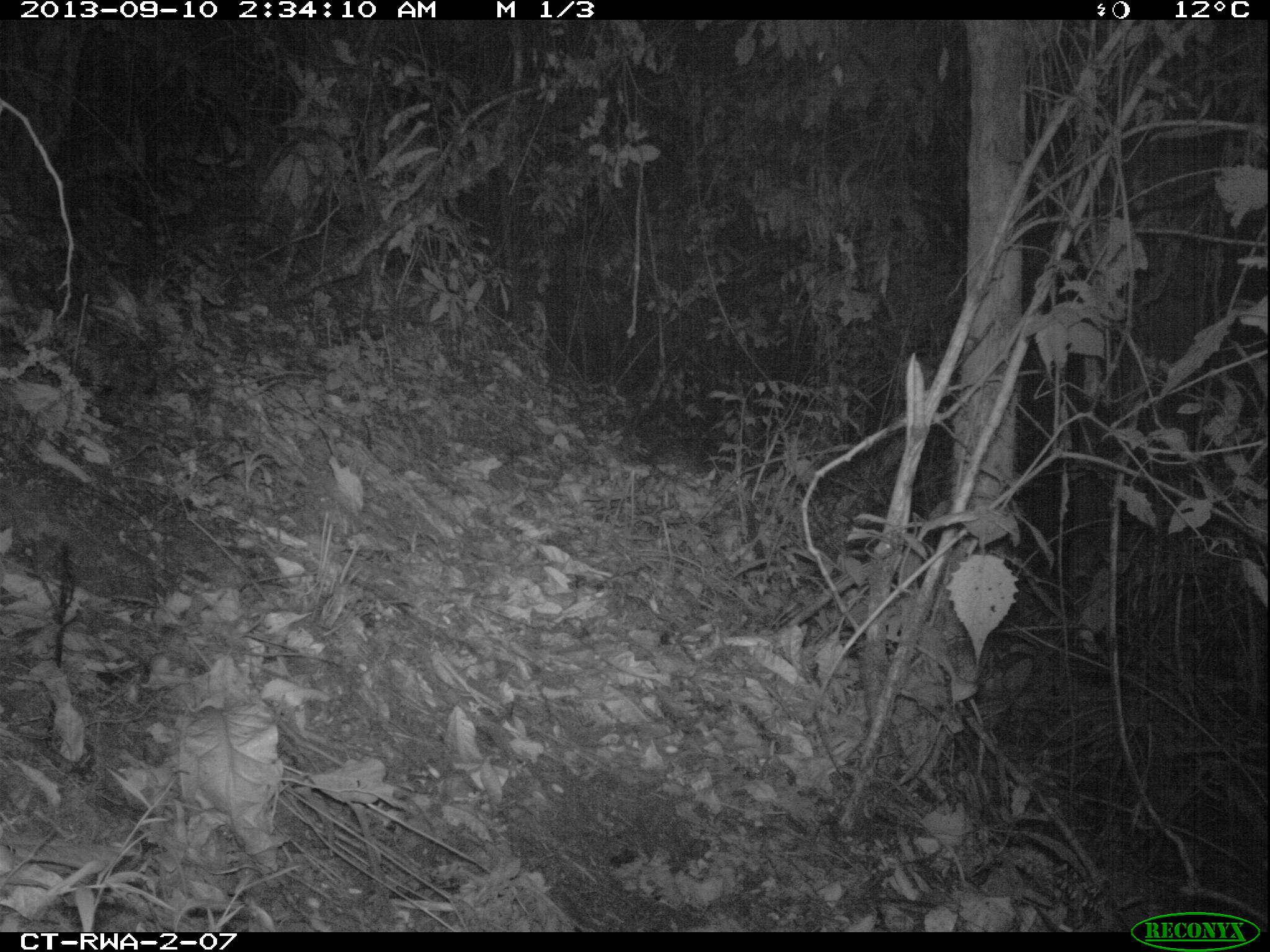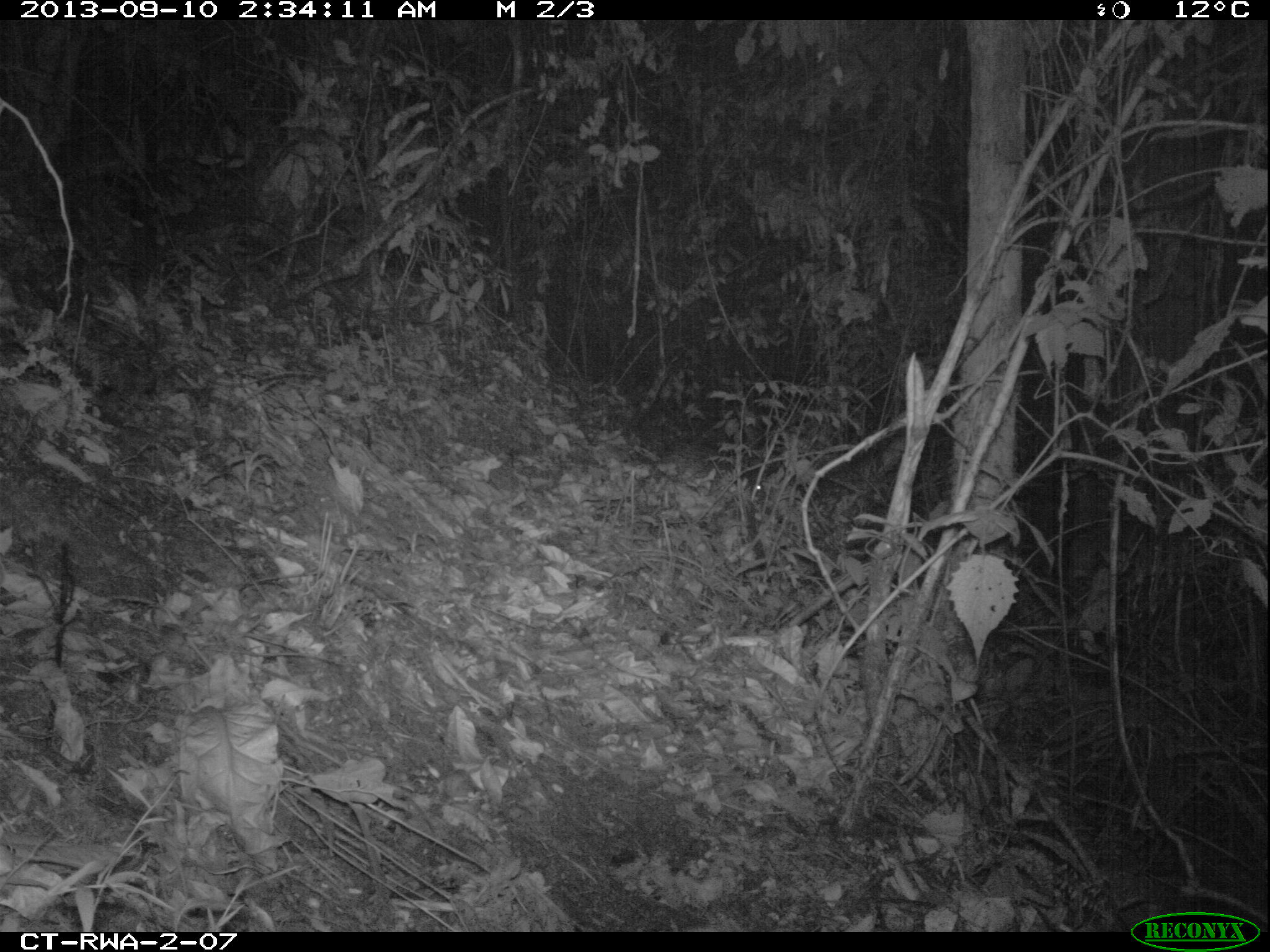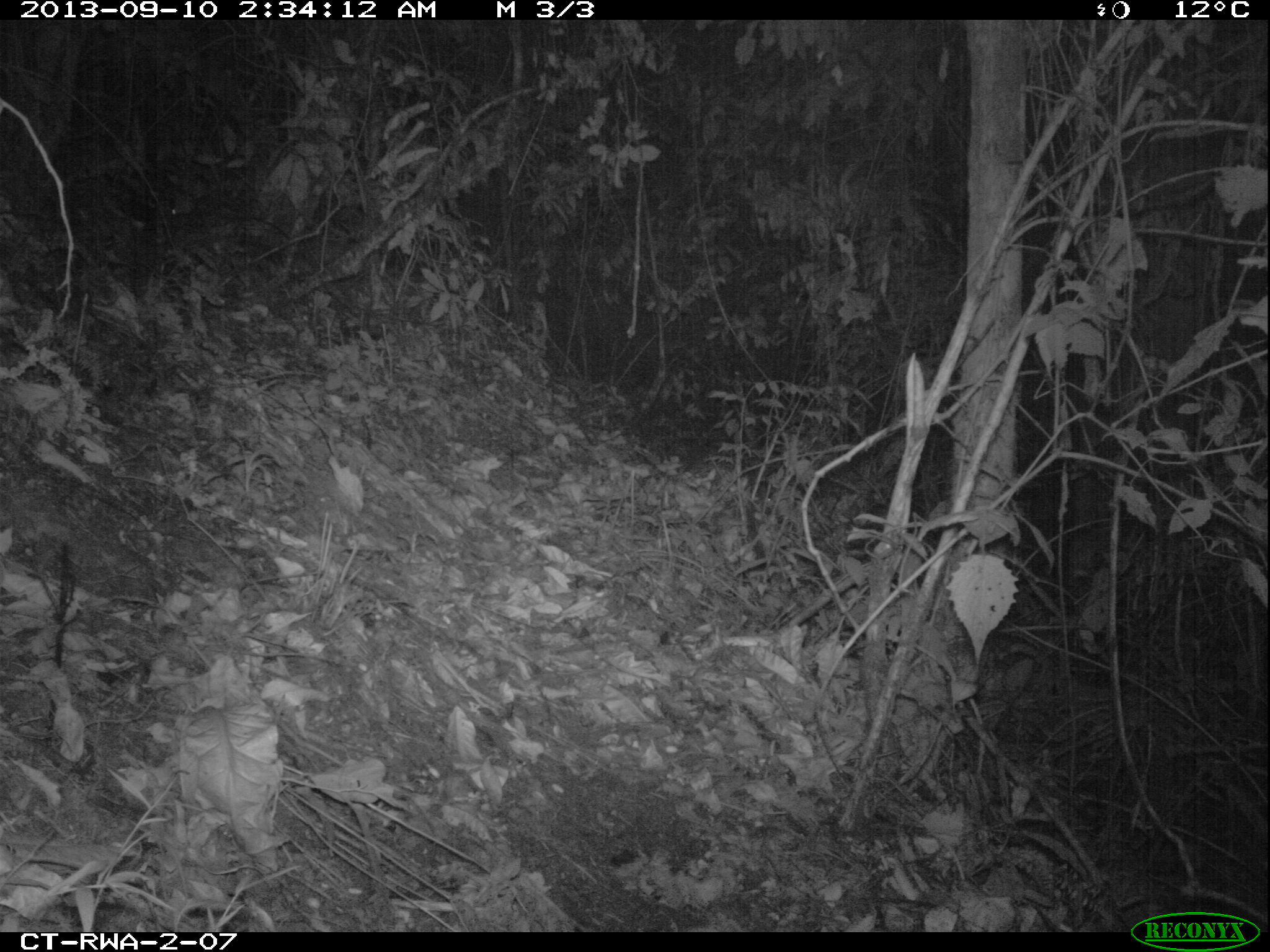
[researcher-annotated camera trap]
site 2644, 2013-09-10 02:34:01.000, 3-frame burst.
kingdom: Animalia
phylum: Chordata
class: Mammalia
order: Rodentia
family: Hystricidae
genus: Atherurus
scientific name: Atherurus africanus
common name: african brush-tailed porcupine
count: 1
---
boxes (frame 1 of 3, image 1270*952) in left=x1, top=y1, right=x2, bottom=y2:
atherurus africanus: left=627, top=436, right=745, bottom=490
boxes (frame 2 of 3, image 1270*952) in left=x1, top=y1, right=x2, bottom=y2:
atherurus africanus: left=653, top=439, right=766, bottom=506